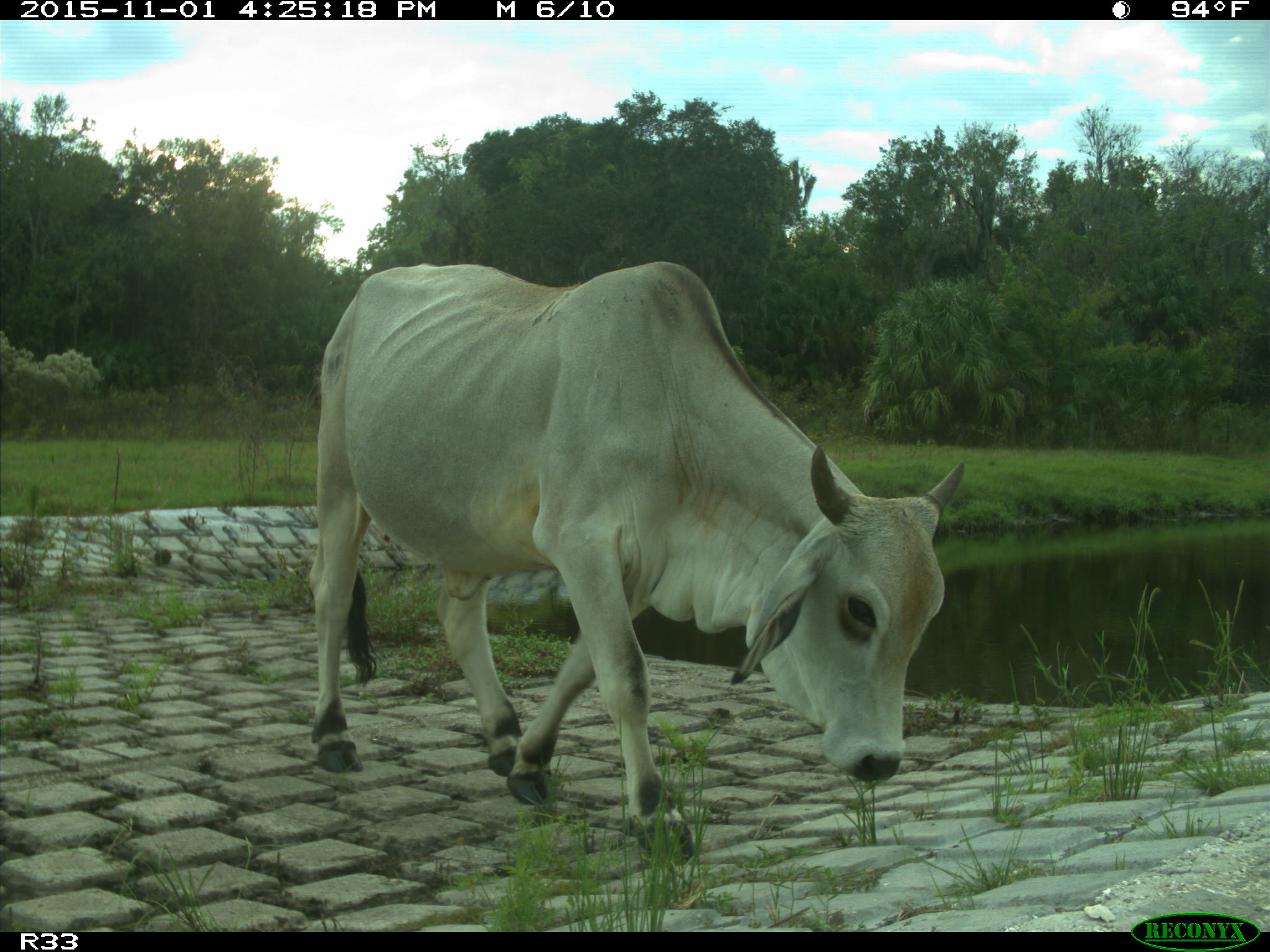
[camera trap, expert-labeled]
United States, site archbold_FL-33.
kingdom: Animalia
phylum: Chordata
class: Mammalia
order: Artiodactyla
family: Bovidae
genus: Bos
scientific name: Bos taurus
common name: domestic cow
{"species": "Bos taurus (domestic cow)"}